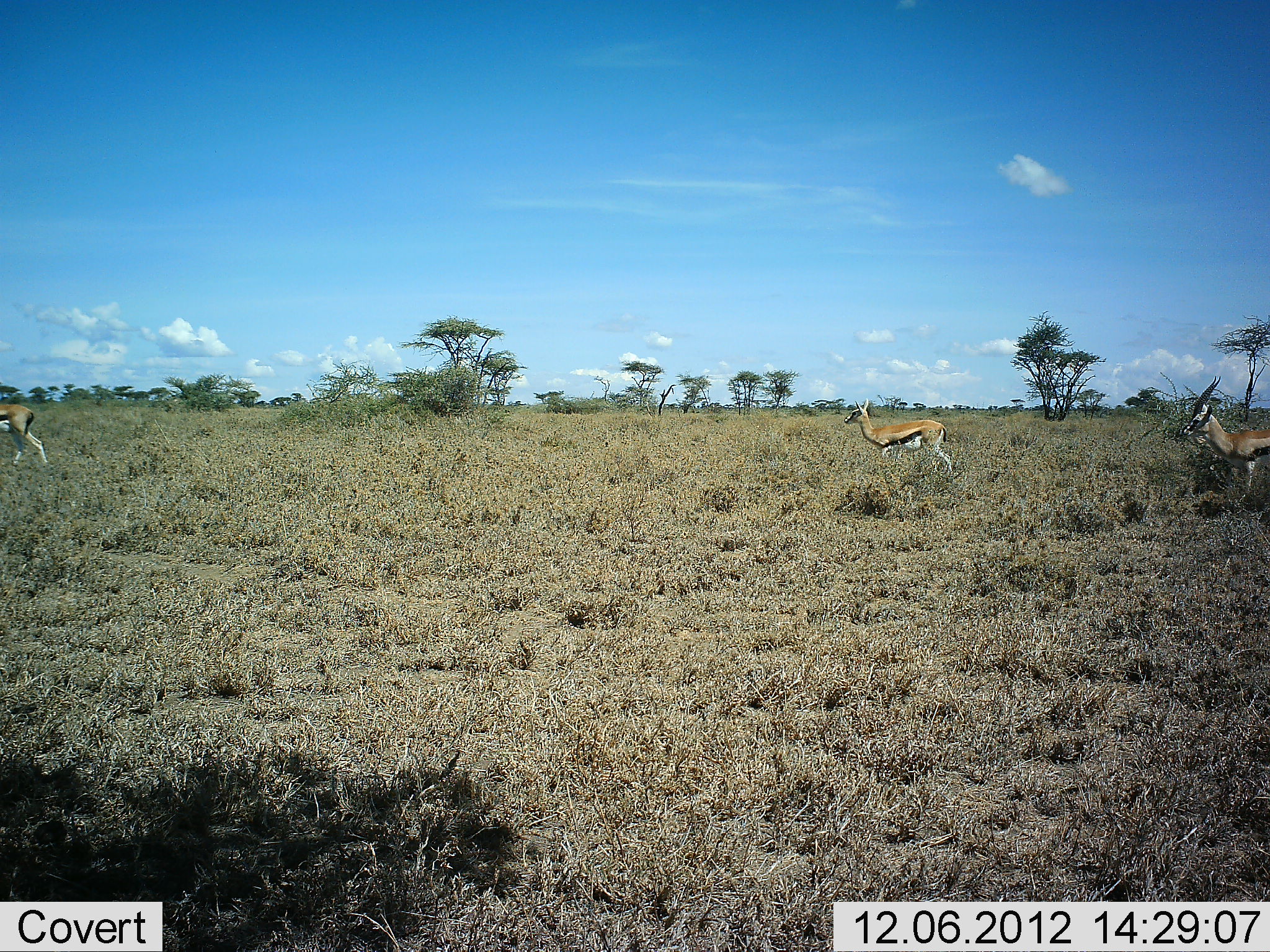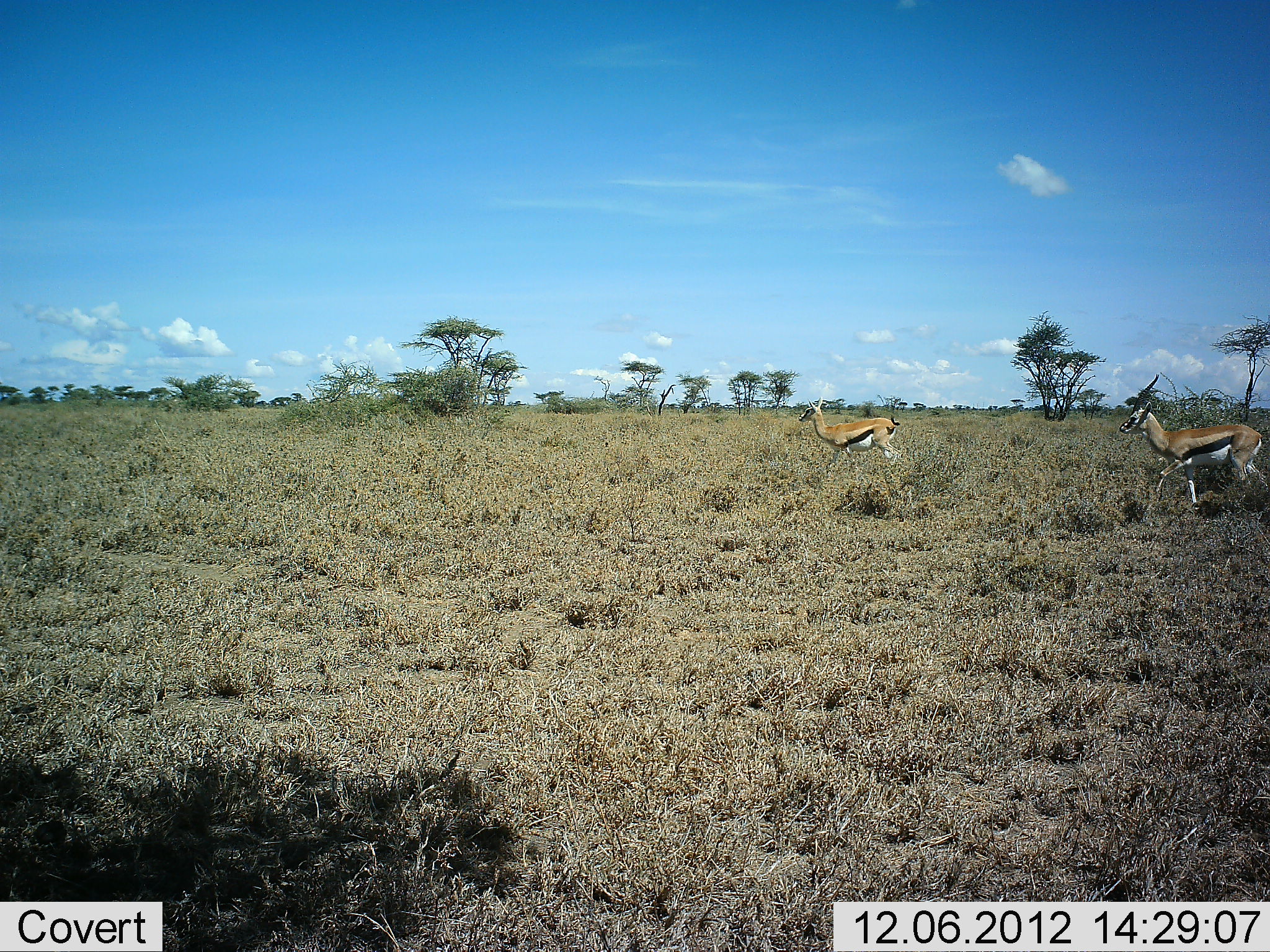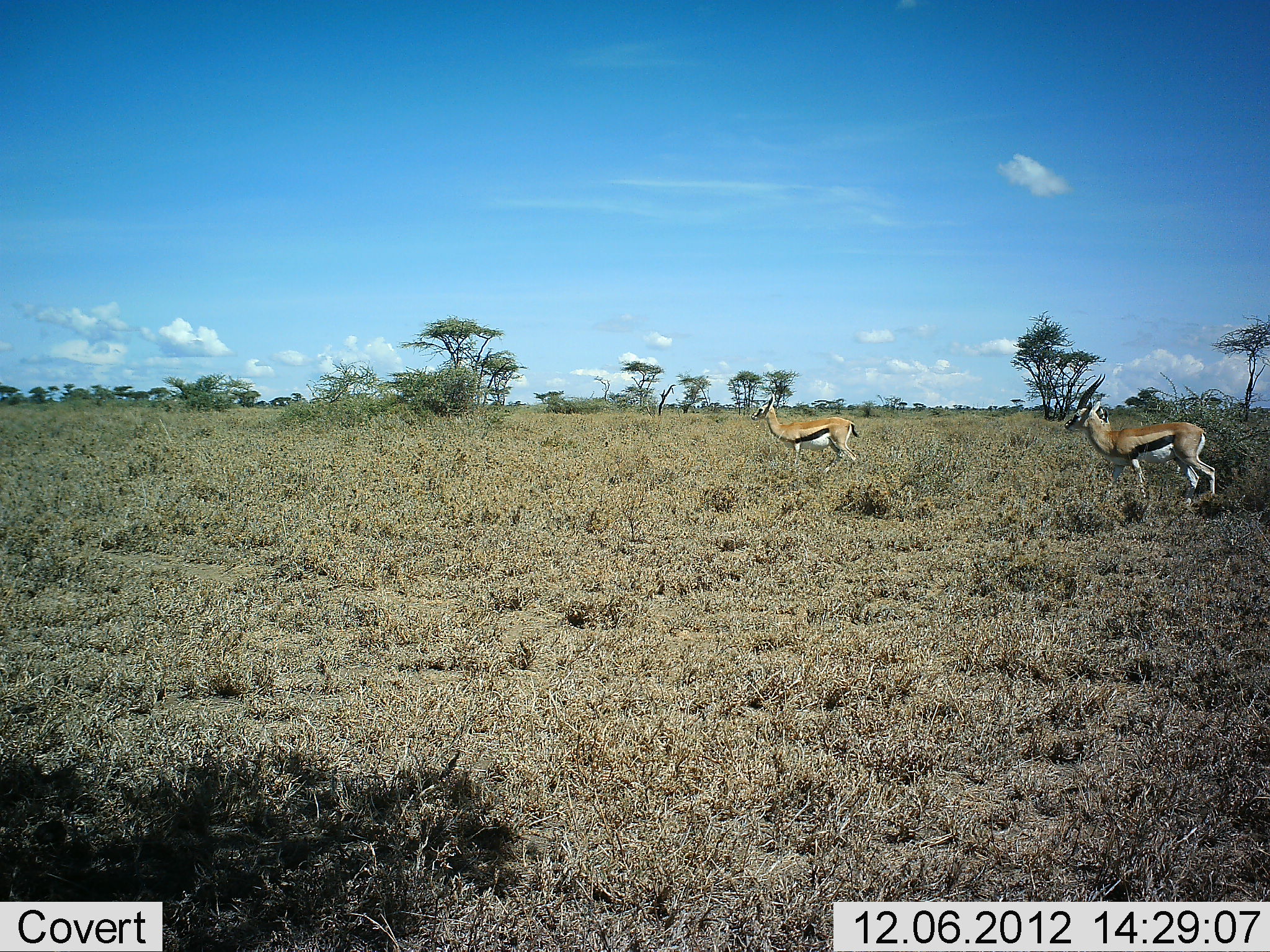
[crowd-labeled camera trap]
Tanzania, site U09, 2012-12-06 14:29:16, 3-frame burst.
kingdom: Animalia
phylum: Chordata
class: Mammalia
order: Artiodactyla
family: Bovidae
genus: Eudorcas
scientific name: Eudorcas thomsonii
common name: thomson's gazelle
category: gazellethomsons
Gazellethomsons (thomson's gazelle) (Eudorcas thomsonii), count 3. Behavior (volunteer vote fractions): standing 0%, resting 0%, moving 100%, interacting 0%. Young present (vote fraction): 0%. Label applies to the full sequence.